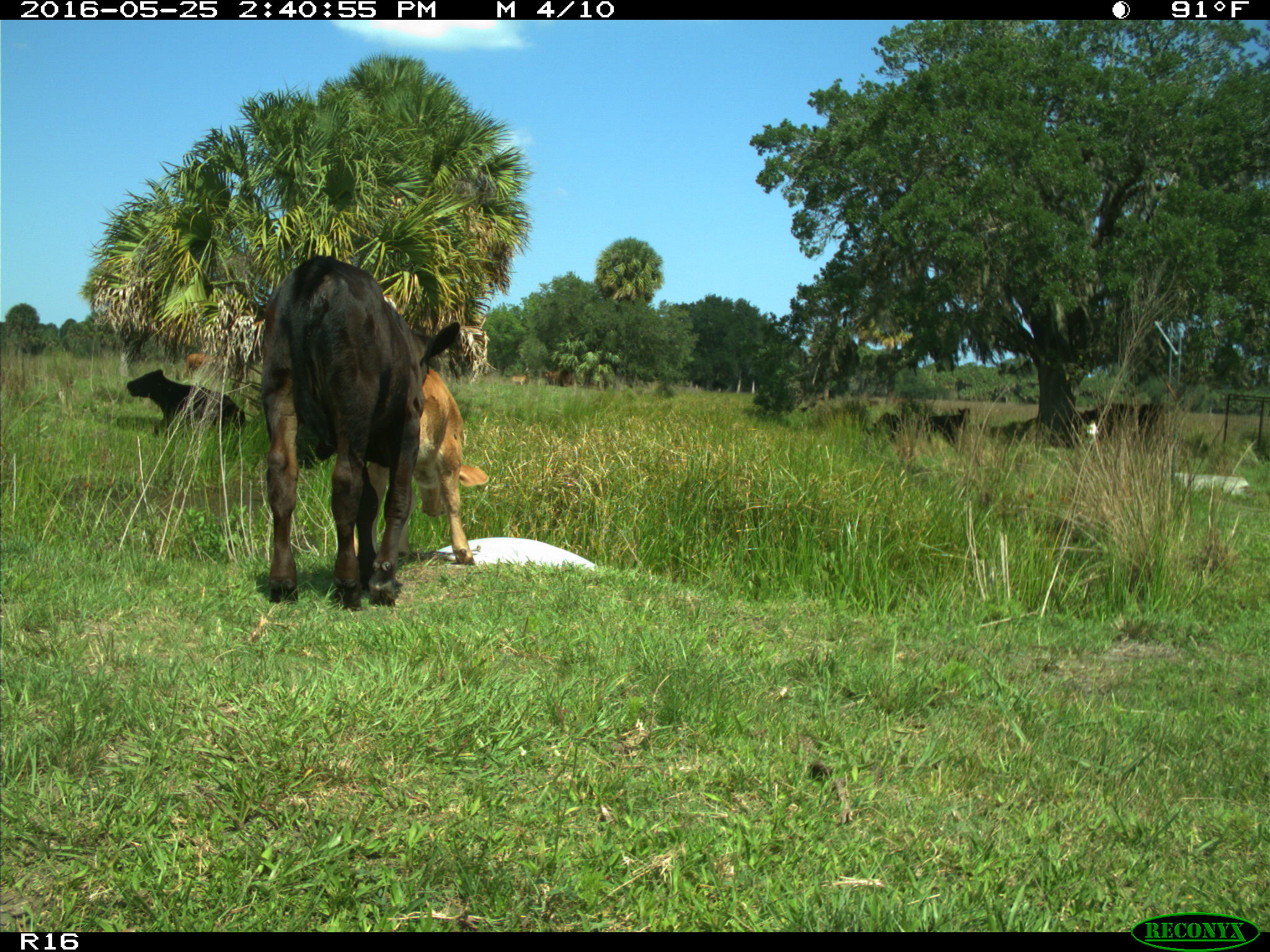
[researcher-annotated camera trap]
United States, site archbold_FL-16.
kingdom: Animalia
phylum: Chordata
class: Mammalia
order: Artiodactyla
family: Bovidae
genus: Bos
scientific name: Bos taurus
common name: domestic cow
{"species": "Bos taurus (domestic cow)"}